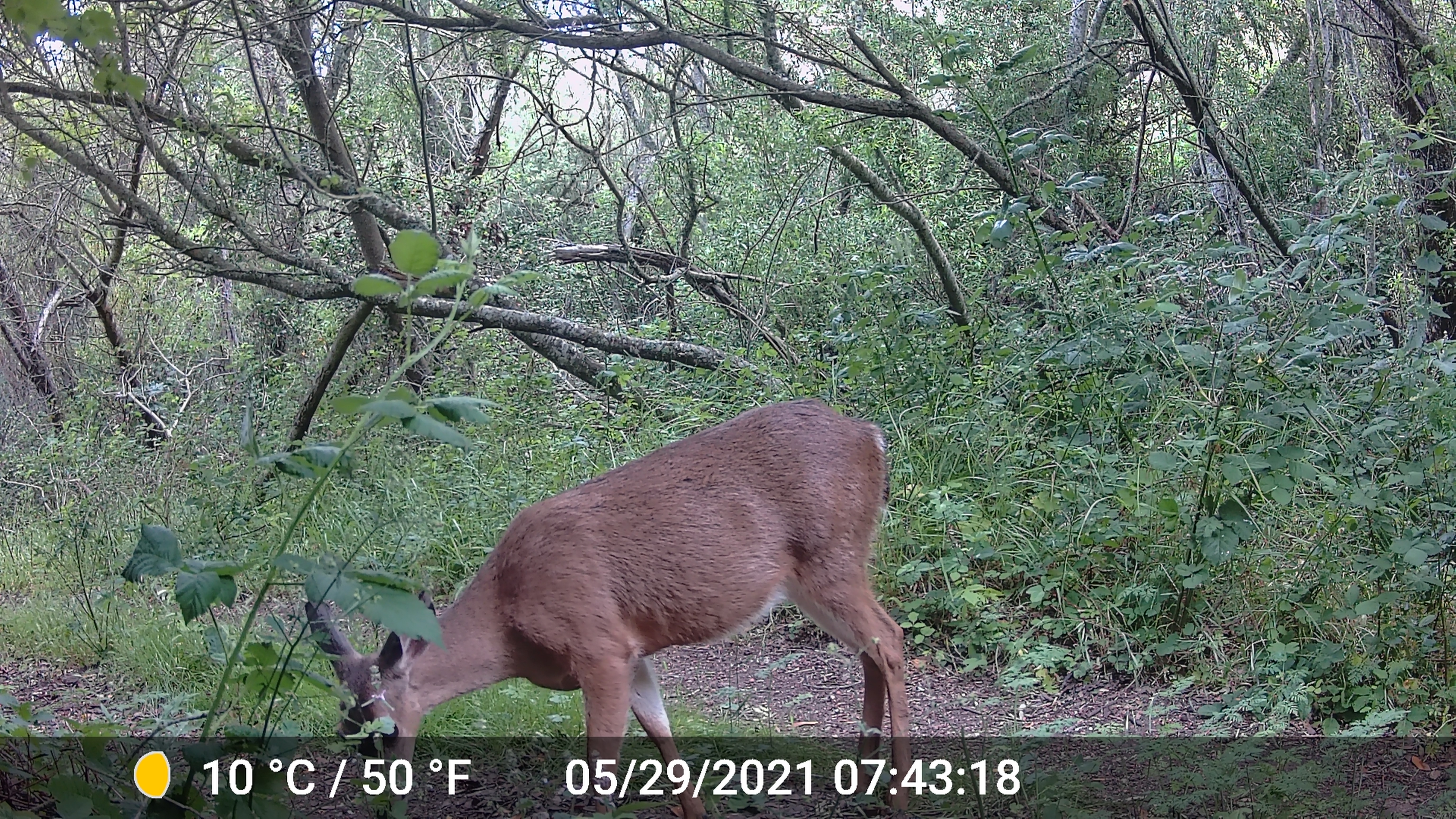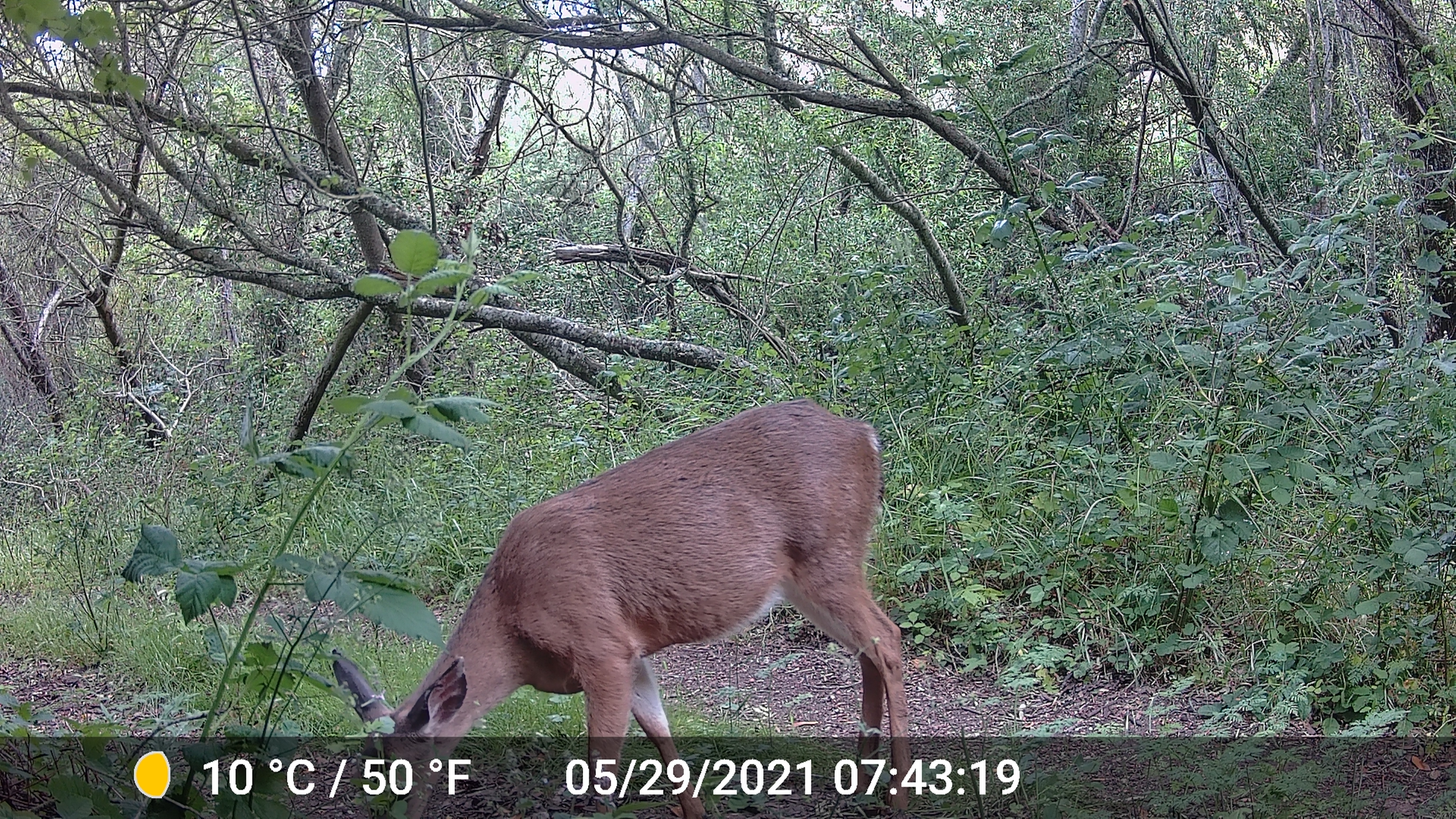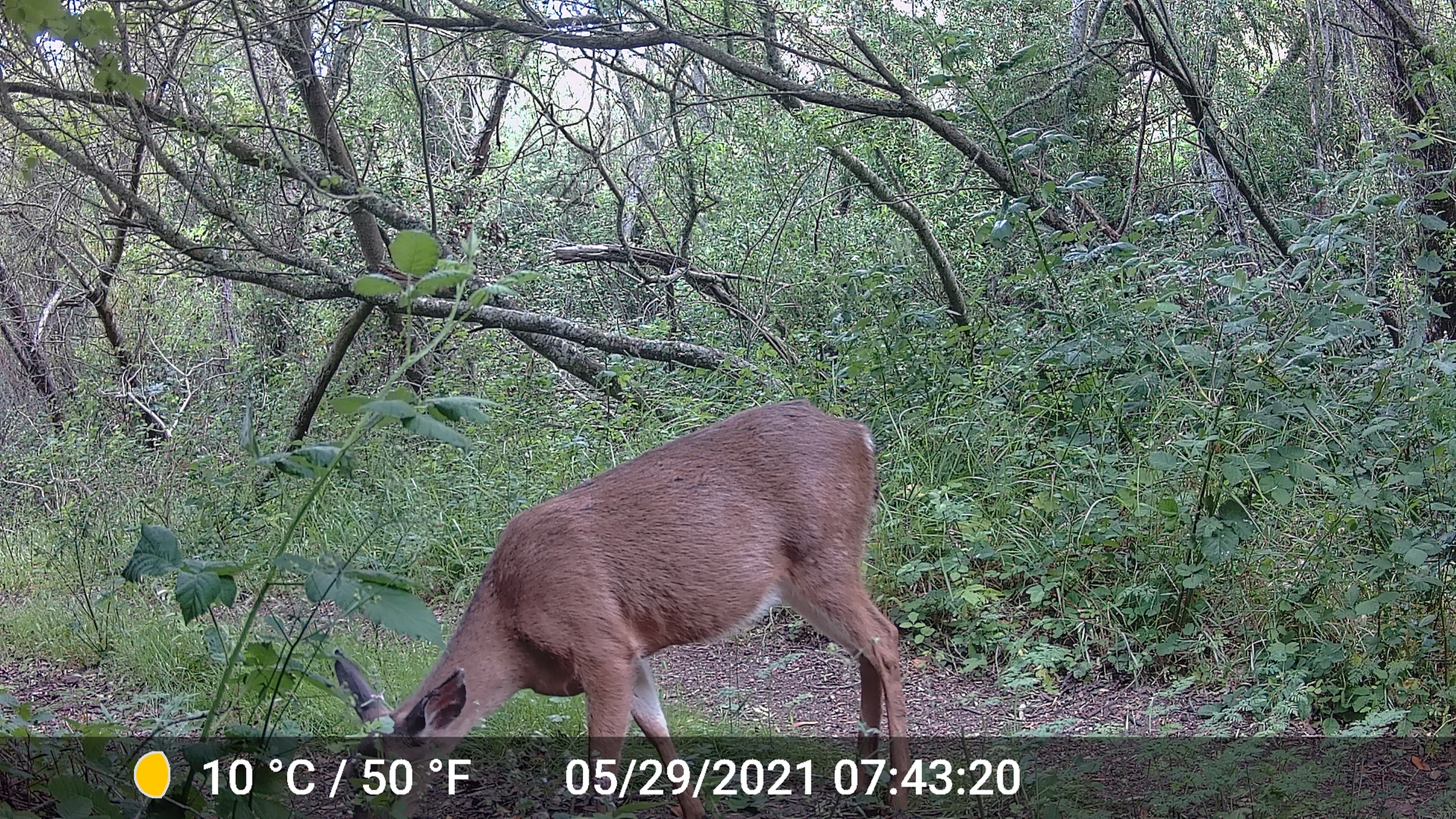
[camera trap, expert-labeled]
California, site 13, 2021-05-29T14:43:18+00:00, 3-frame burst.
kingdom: Animalia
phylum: Chordata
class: Mammalia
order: Artiodactyla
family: Cervidae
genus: Odocoileus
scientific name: Odocoileus hemionus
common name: mule deer